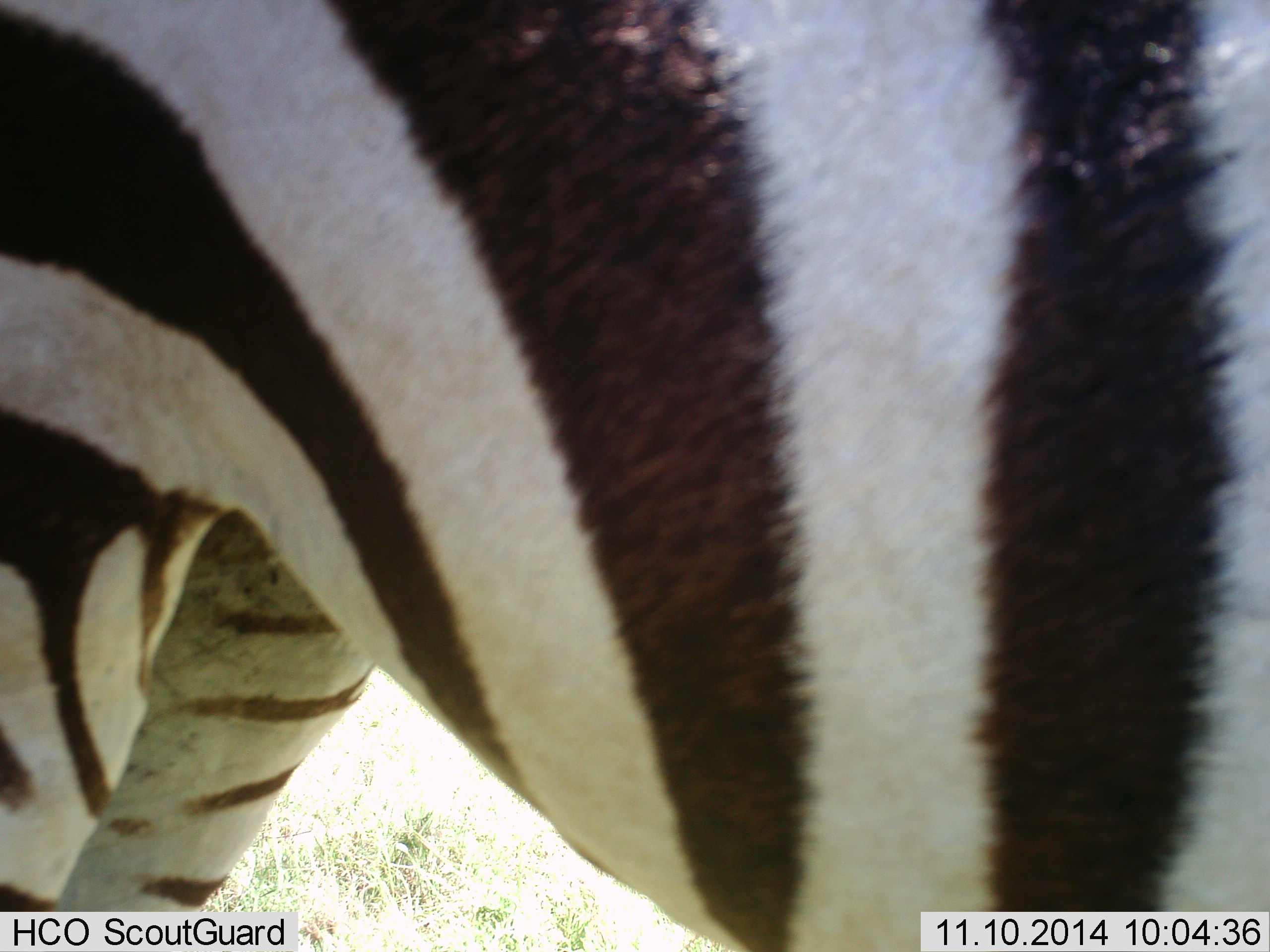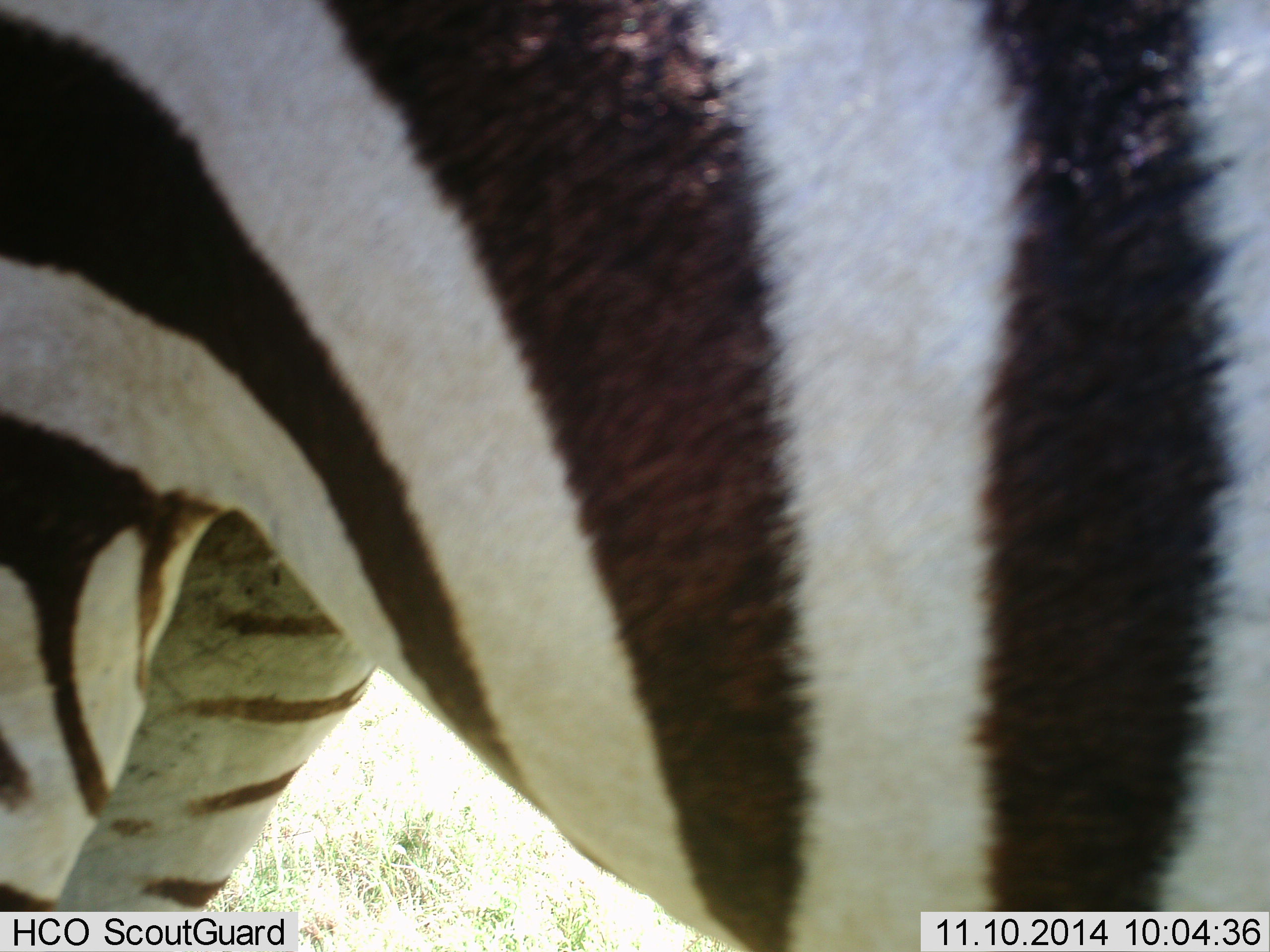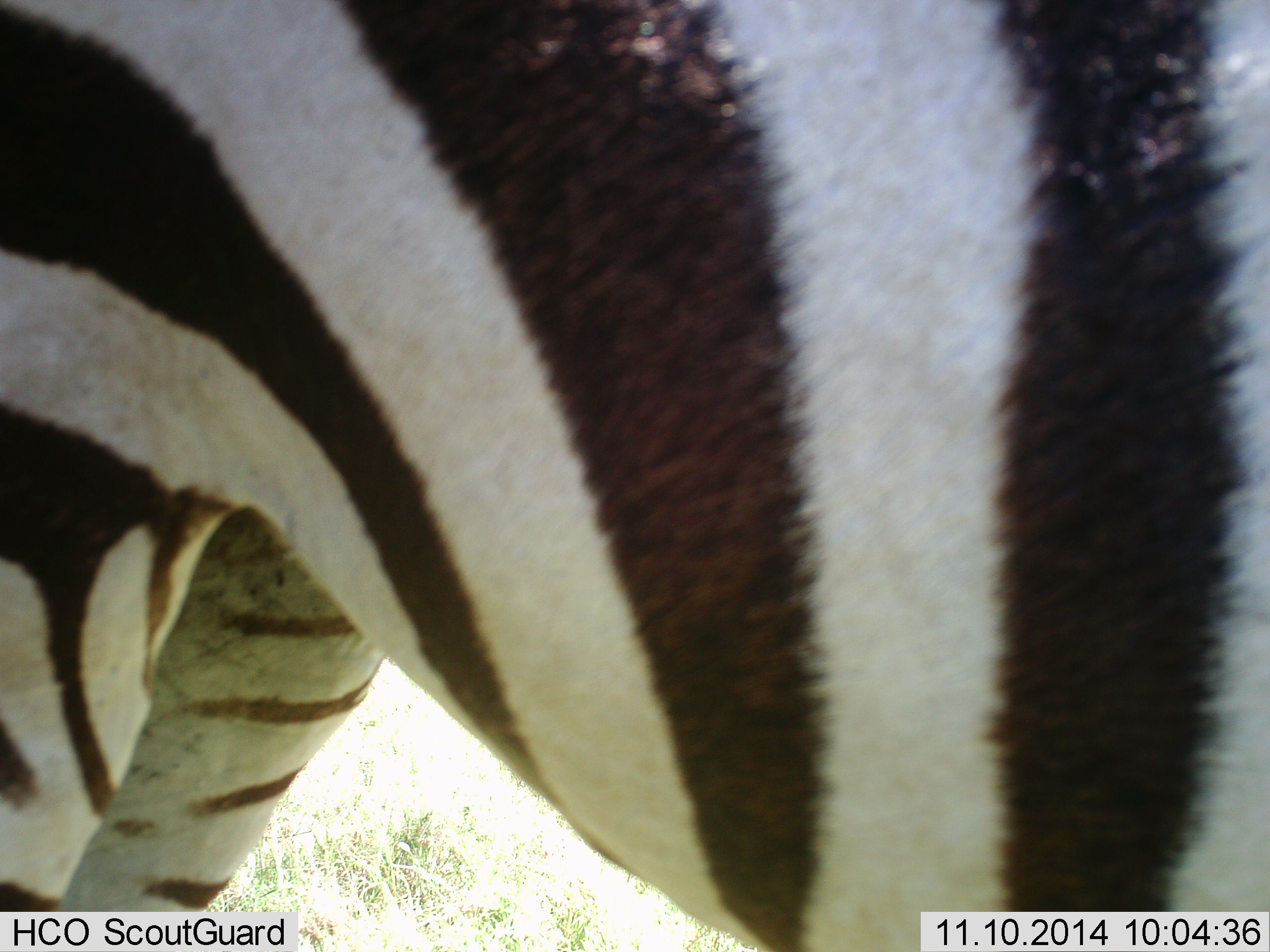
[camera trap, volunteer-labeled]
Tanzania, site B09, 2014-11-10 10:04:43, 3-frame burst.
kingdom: Animalia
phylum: Chordata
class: Mammalia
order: Perissodactyla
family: Equidae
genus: Equus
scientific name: Equus quagga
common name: plains zebra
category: zebra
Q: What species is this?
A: Zebra (plains zebra) (Equus quagga).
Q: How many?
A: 1.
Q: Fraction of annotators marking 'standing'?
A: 100%.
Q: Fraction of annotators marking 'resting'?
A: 0%.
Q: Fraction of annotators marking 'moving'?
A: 10%.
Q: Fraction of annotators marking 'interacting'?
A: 0%.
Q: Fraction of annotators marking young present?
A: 0%.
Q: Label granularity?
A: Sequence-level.